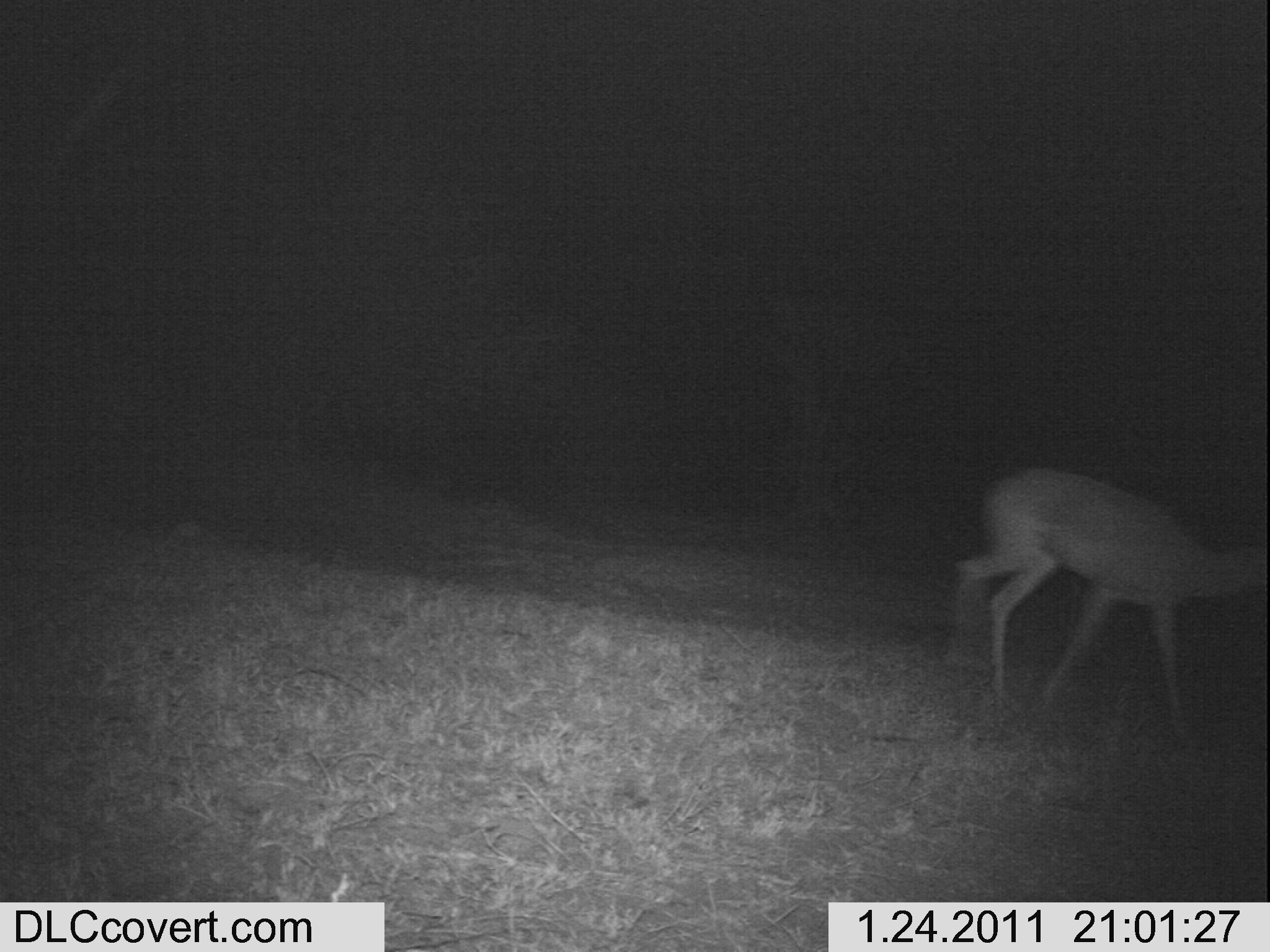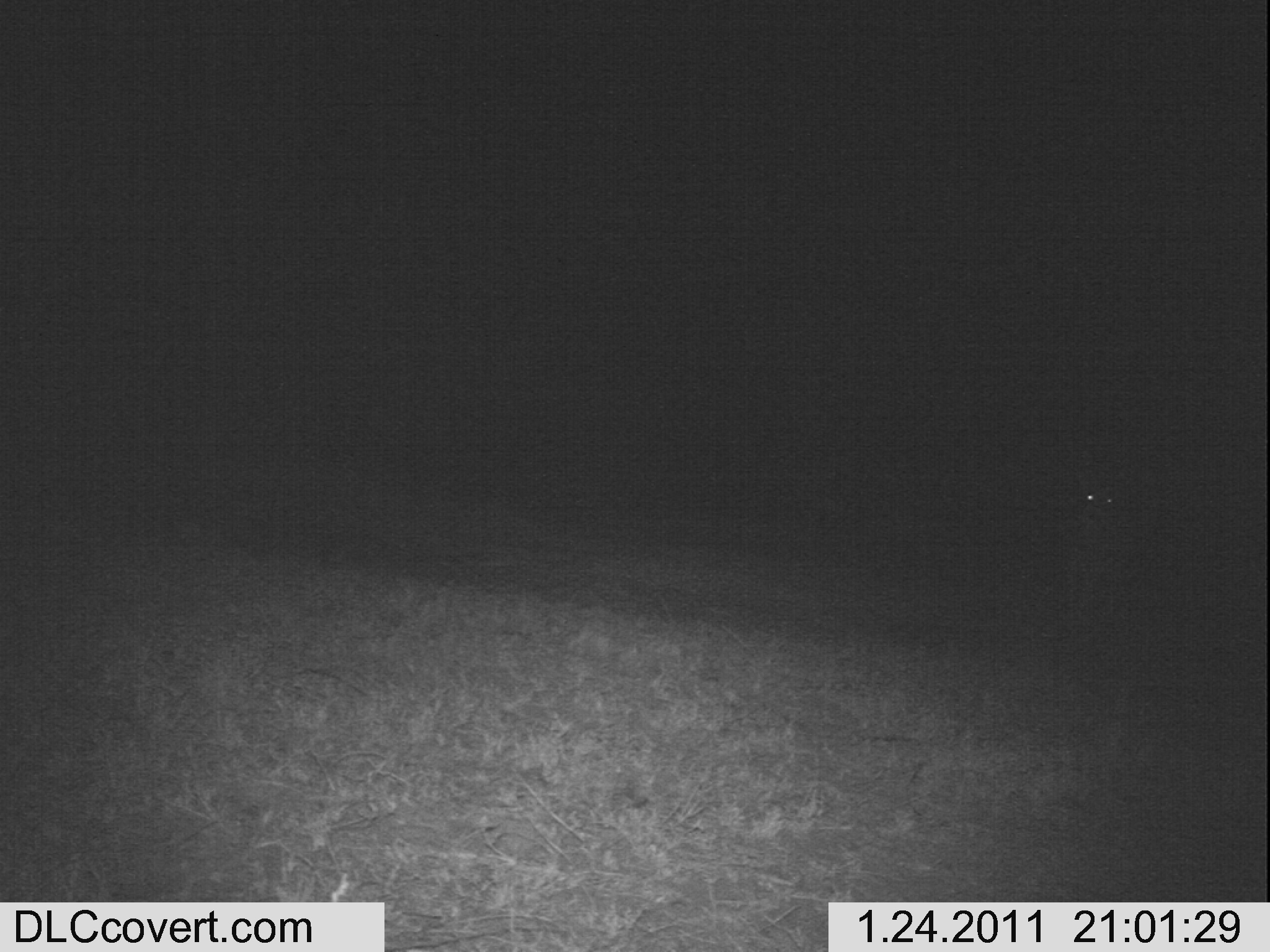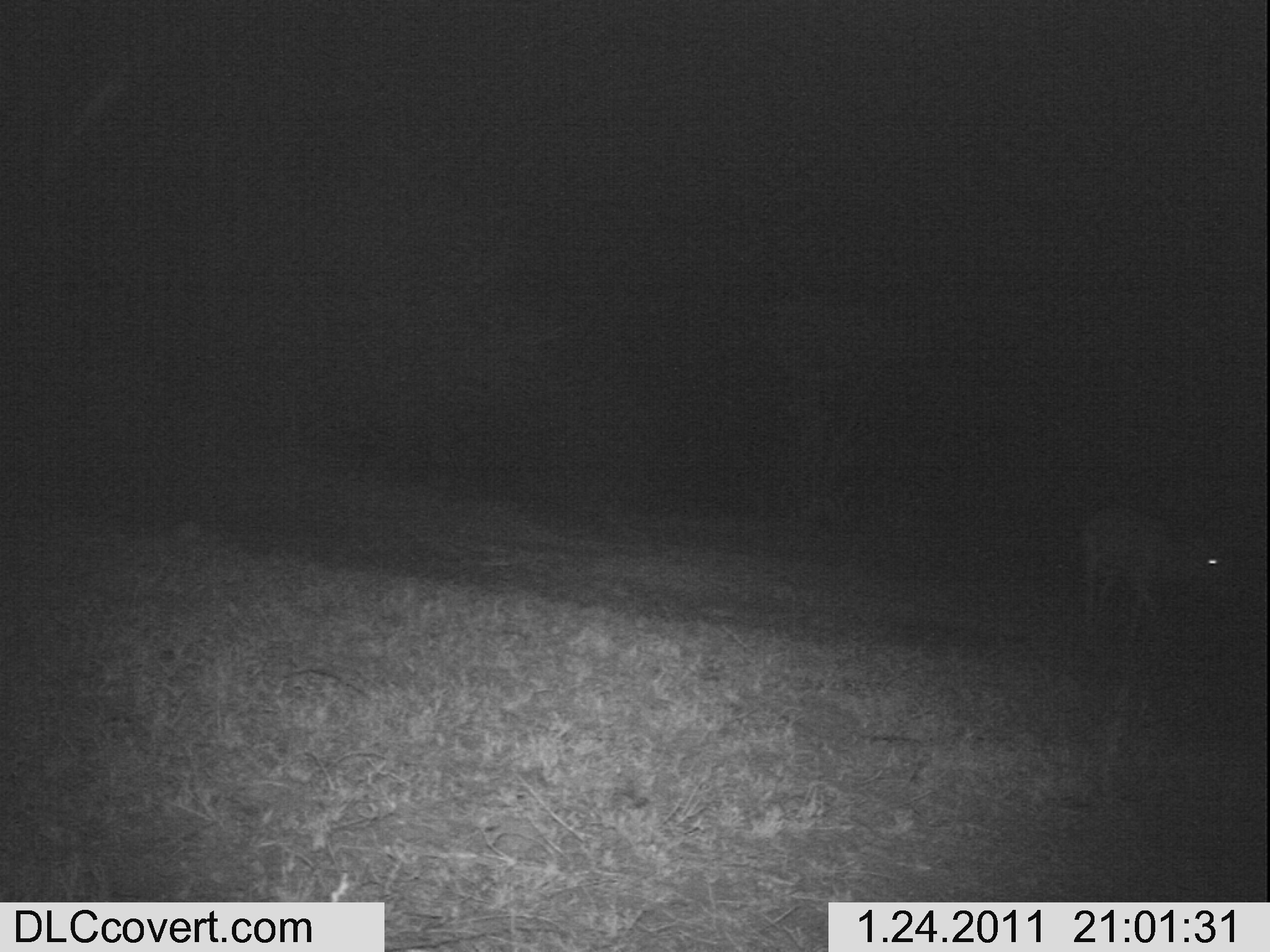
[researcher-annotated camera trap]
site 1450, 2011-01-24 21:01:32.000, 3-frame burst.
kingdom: Animalia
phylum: Chordata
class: Mammalia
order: Artiodactyla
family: Bovidae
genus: Aepyceros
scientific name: Aepyceros melampus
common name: impala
Aepyceros melampus (impala), count 1.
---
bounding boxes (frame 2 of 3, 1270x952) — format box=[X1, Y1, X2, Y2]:
aepyceros melampus: box=[1055, 441, 1169, 630]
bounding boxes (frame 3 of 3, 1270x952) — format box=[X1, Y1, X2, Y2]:
aepyceros melampus: box=[1075, 492, 1247, 642]